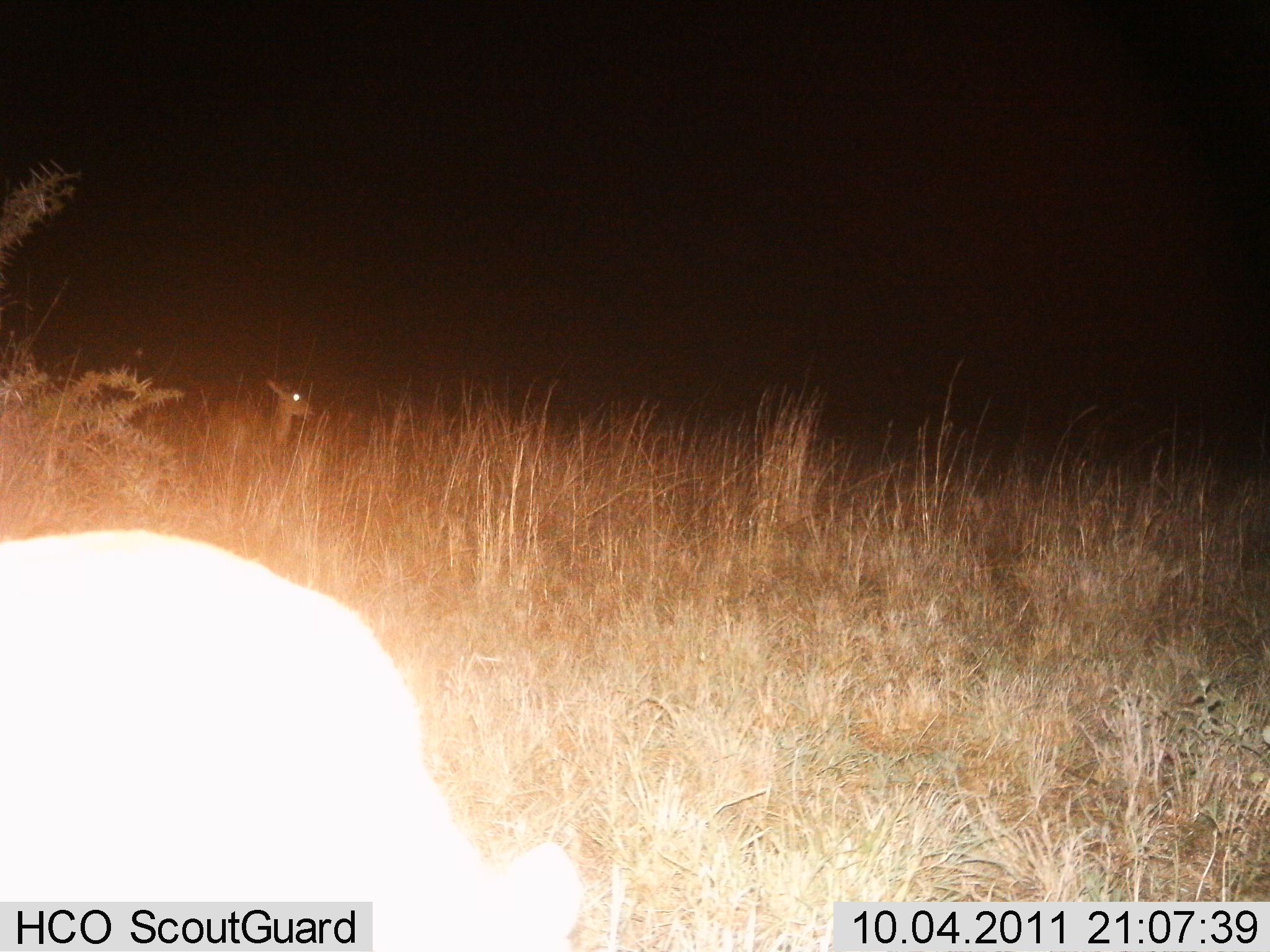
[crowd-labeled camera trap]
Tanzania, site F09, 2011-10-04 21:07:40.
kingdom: Animalia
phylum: Chordata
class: Mammalia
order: Artiodactyla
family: Bovidae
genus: Redunca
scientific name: Redunca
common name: reedbuck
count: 1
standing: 100%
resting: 0%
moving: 0%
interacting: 0%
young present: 0%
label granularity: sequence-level